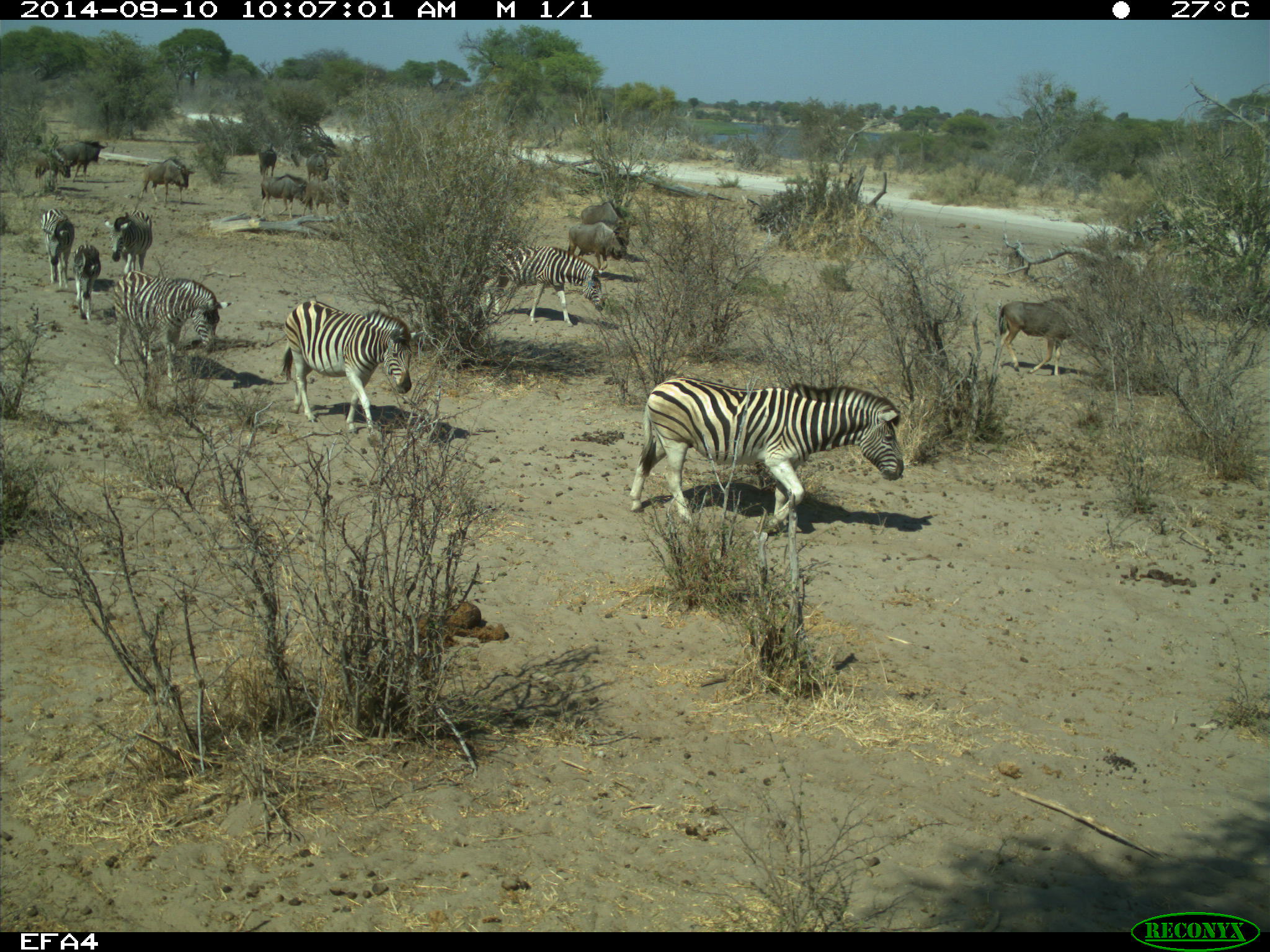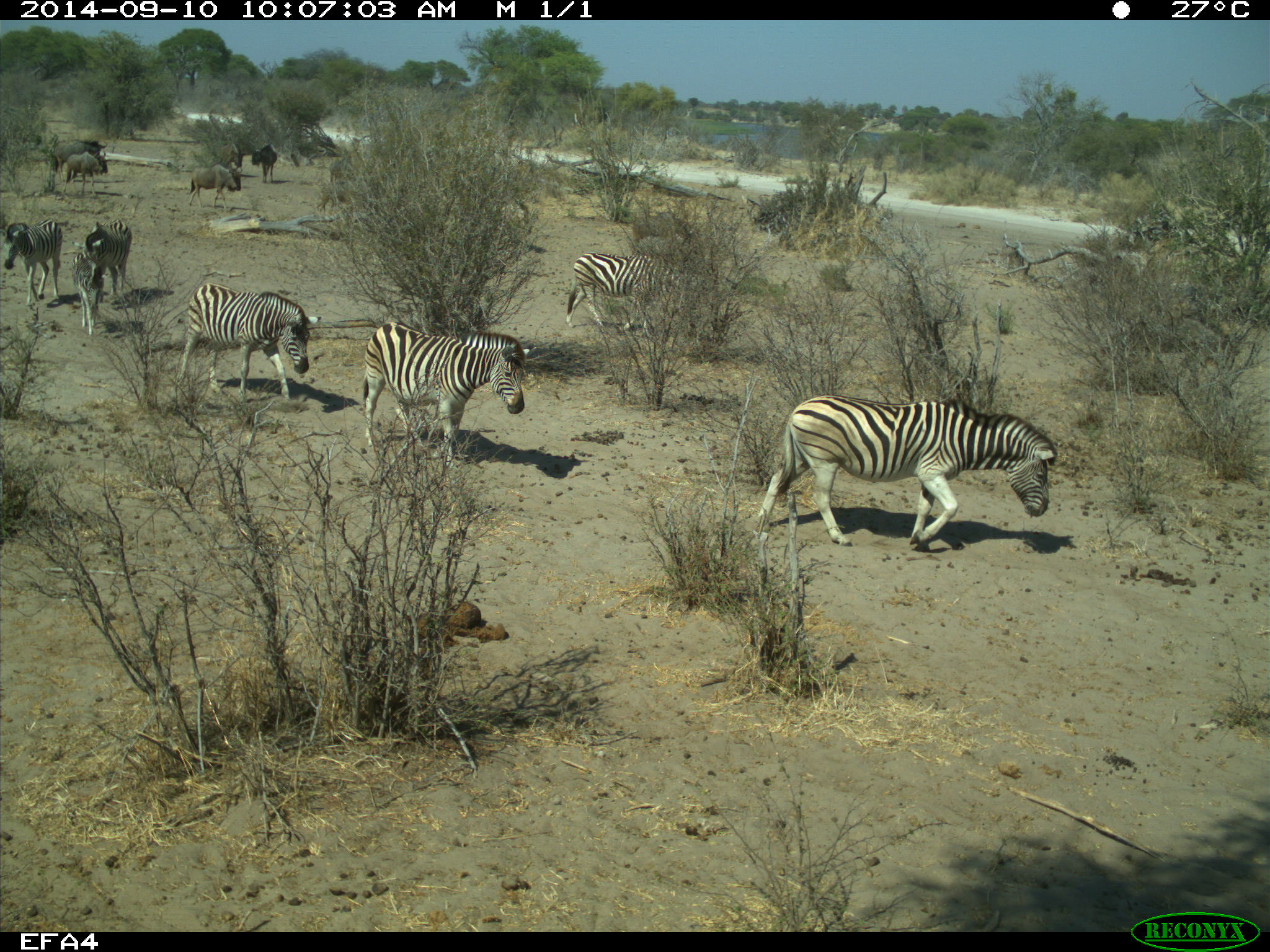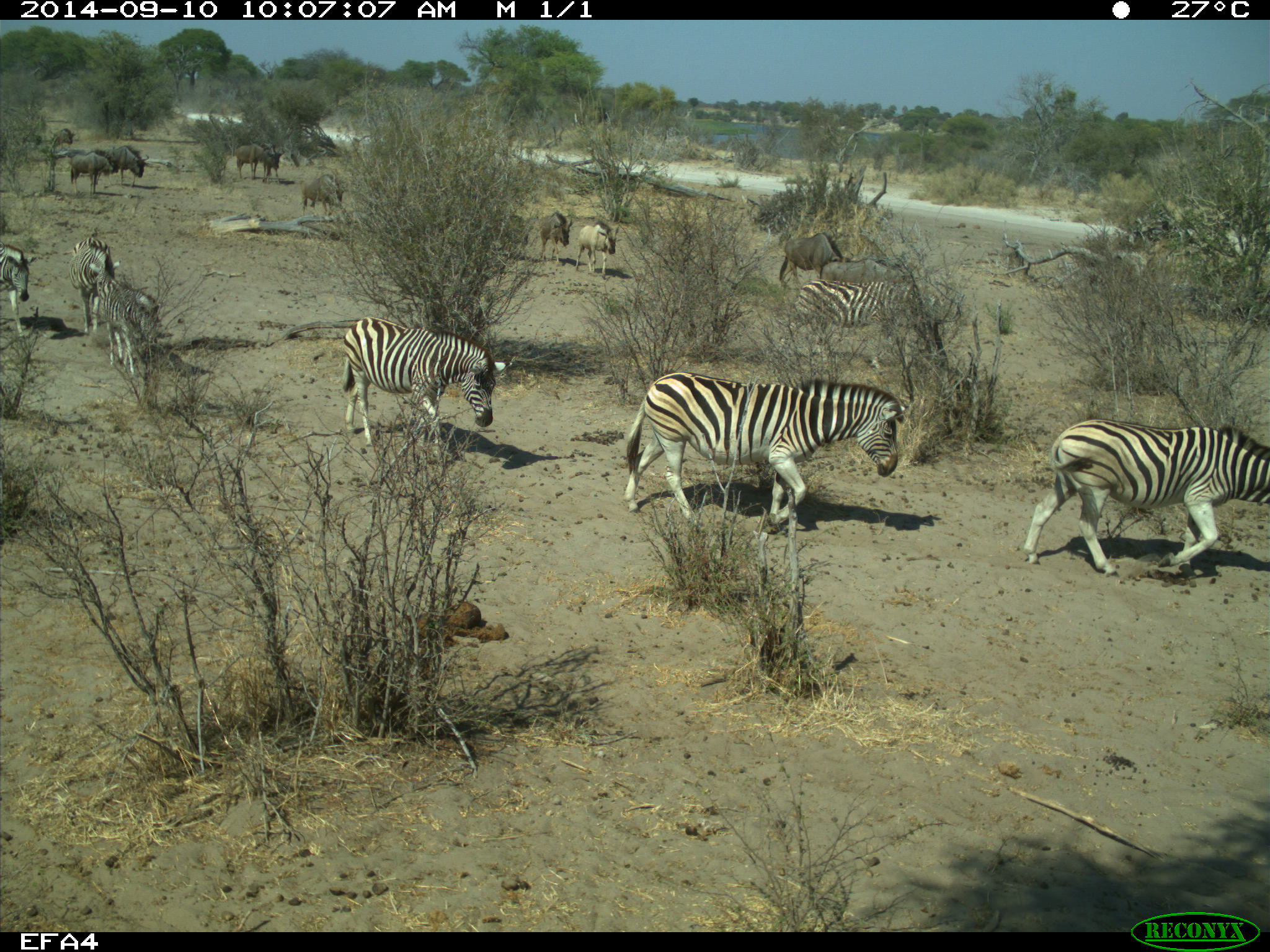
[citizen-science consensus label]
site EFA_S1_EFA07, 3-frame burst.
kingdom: Animalia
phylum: Chordata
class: Mammalia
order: Artiodactyla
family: Bovidae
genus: Connochaetes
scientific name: Connochaetes taurinus taurinus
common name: blue wildebeest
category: wildebeestblue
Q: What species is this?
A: Wildebeestblue (blue wildebeest) (Connochaetes taurinus taurinus).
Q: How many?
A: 10.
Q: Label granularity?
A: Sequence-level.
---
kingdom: Animalia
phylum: Chordata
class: Mammalia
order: Perissodactyla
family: Equidae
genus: Equus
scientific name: Equus quagga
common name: plains zebra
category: zebraplains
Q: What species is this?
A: Zebraplains (plains zebra) (Equus quagga).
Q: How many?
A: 7.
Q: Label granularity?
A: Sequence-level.